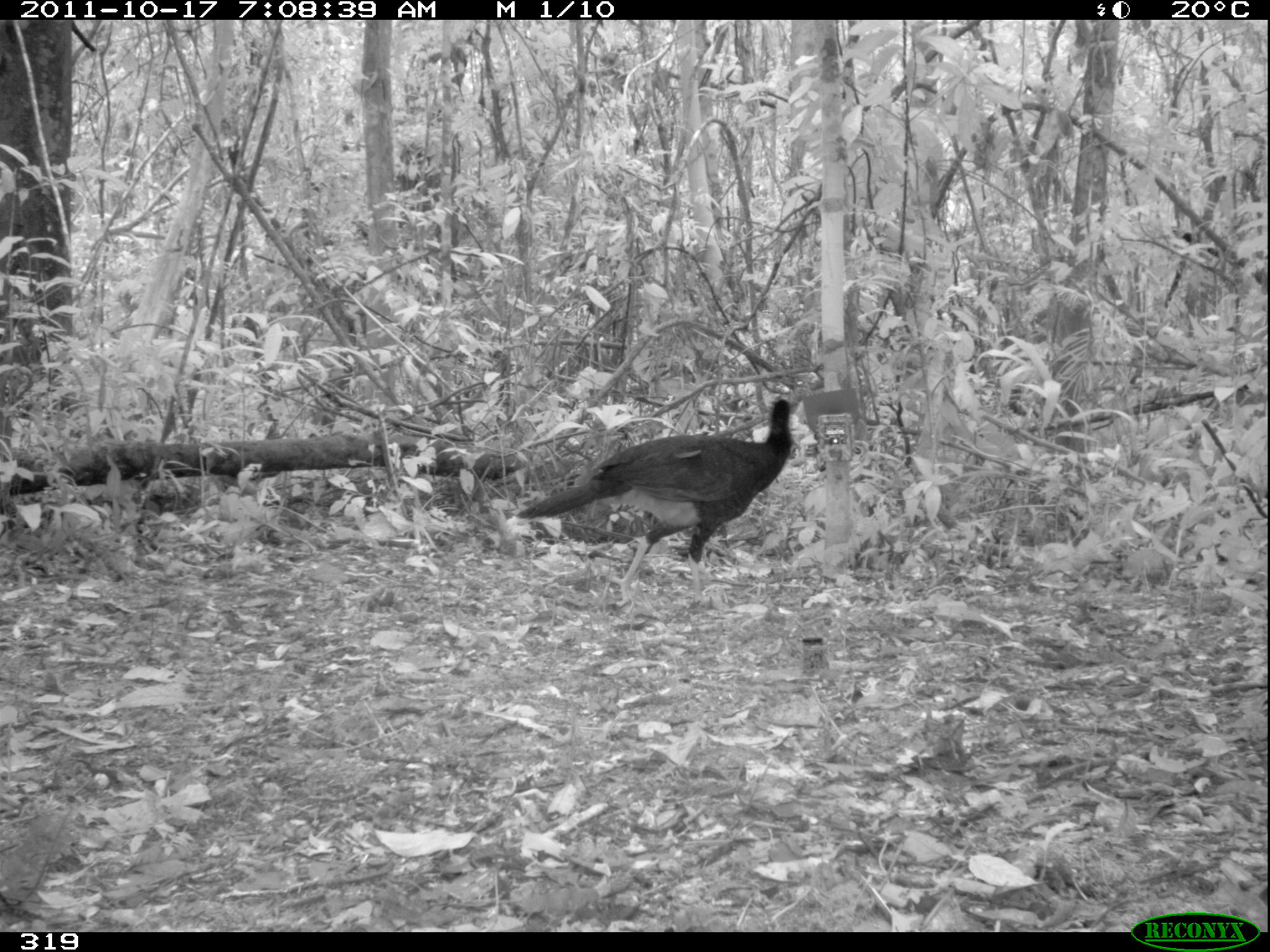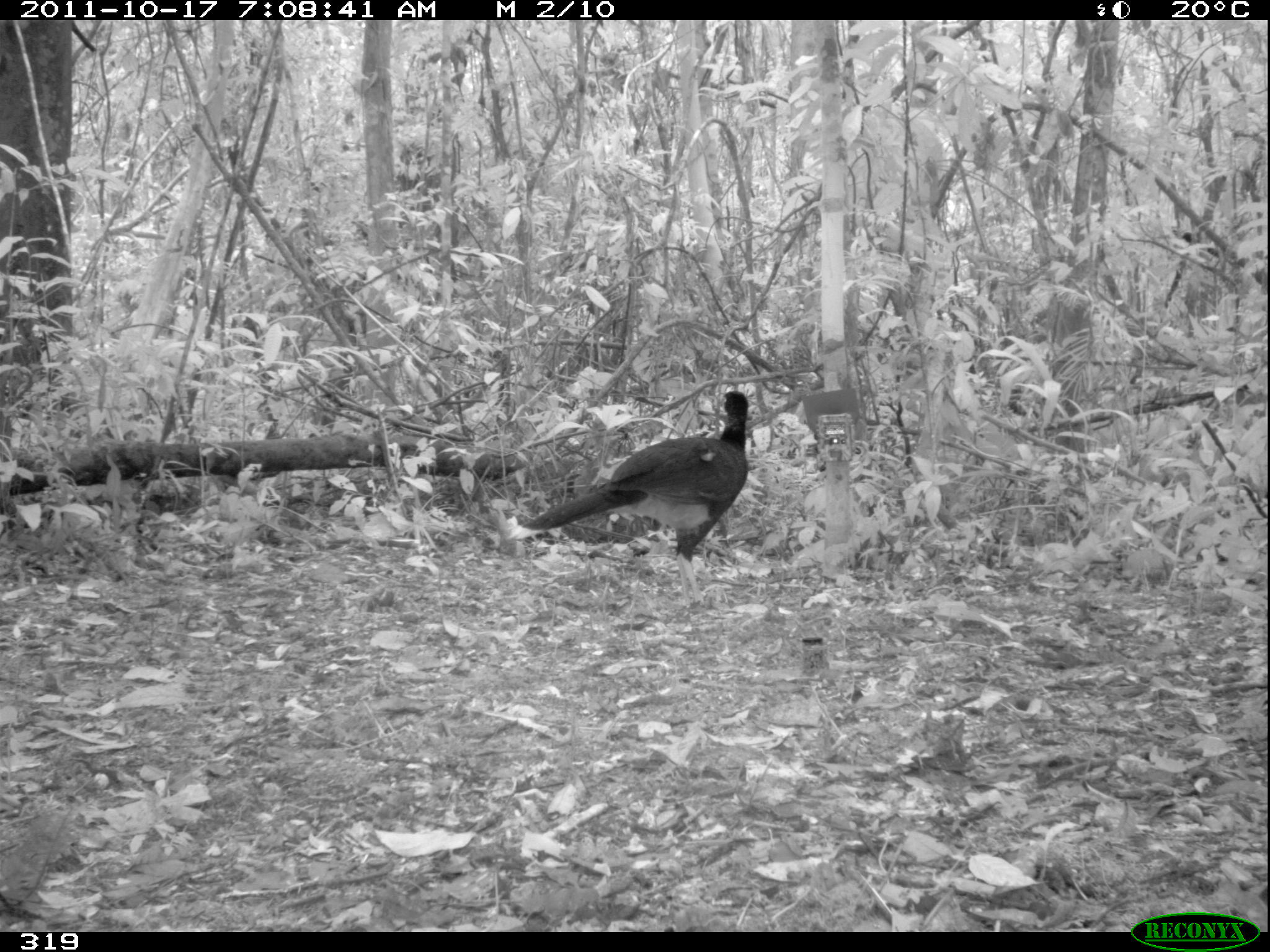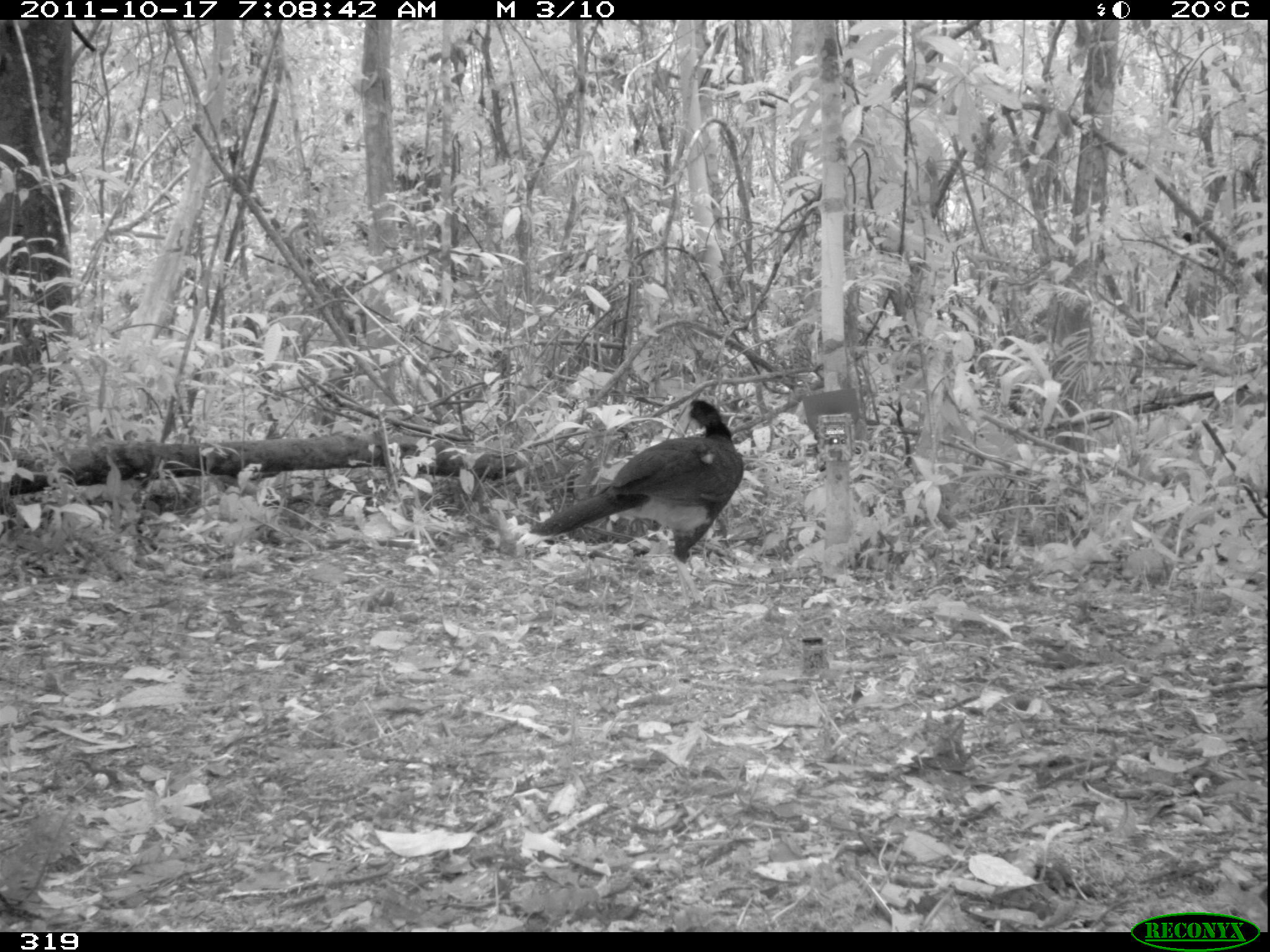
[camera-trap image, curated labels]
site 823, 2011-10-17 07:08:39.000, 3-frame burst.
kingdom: Animalia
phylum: Chordata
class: Aves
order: Galliformes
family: Cracidae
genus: Mitu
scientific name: Mitu tuberosum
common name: razor-billed curassow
Mitu tuberosum (razor-billed curassow).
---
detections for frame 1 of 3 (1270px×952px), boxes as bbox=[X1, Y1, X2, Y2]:
mitu tuberosum: bbox=[514, 386, 804, 611]